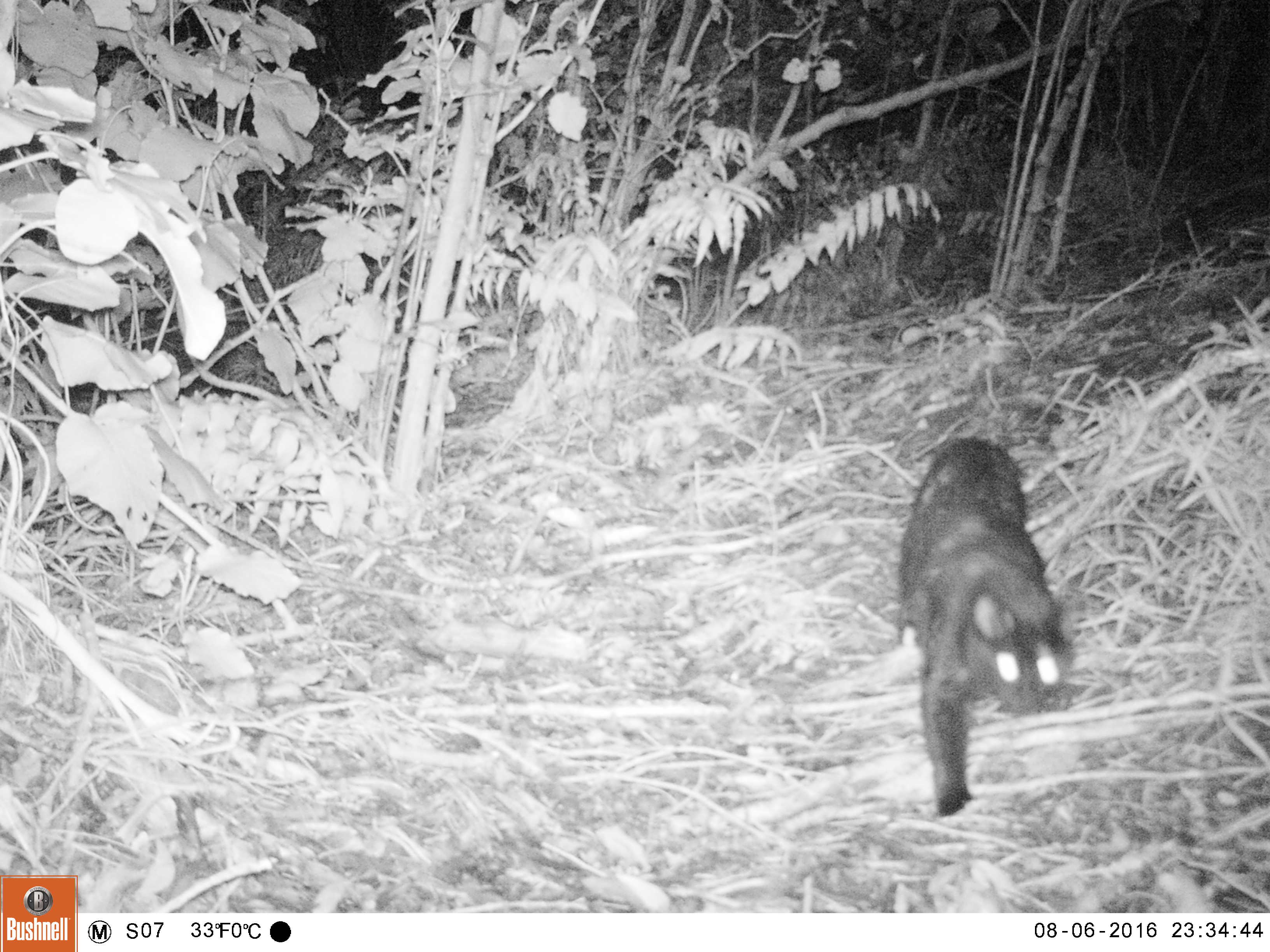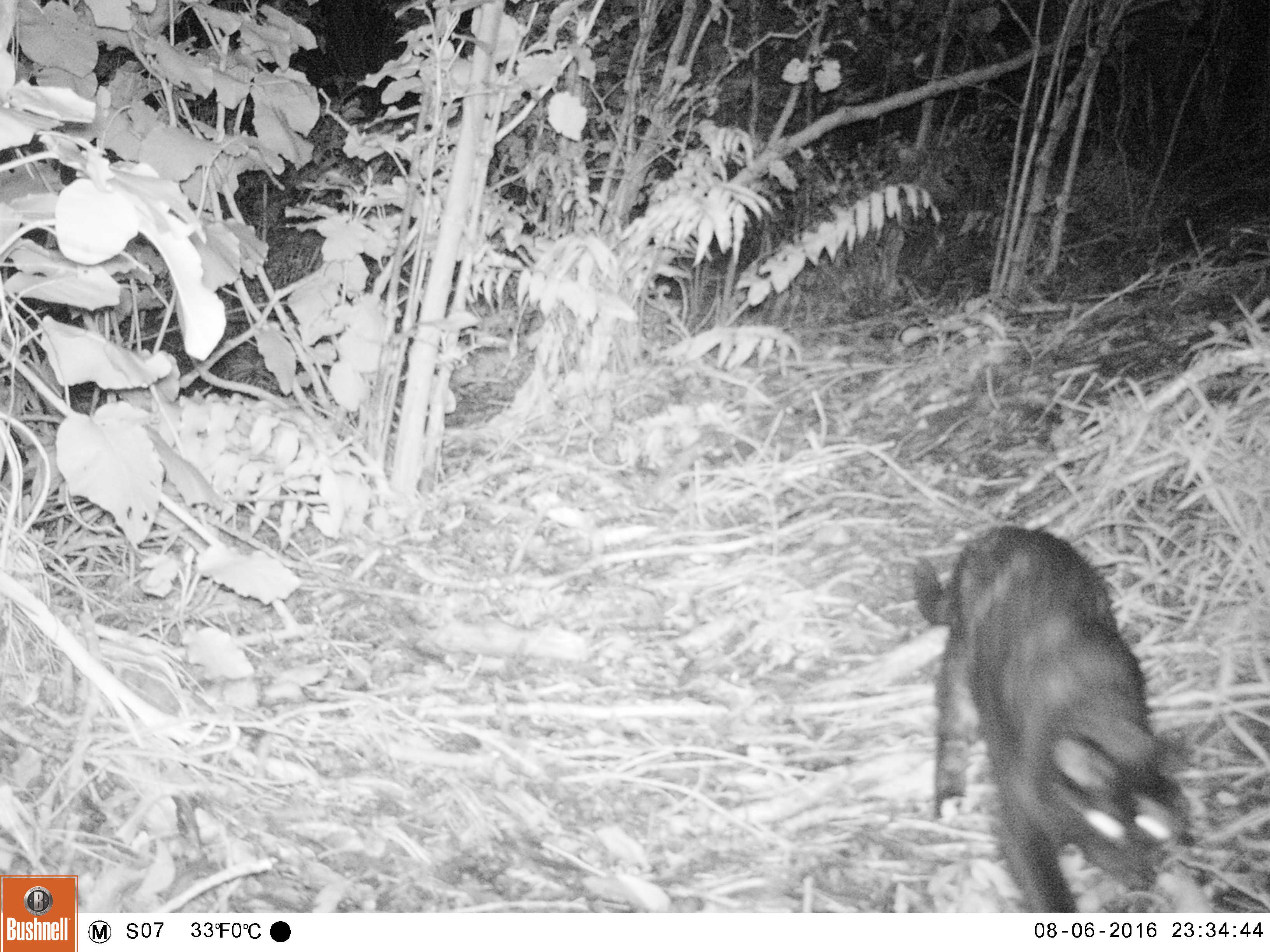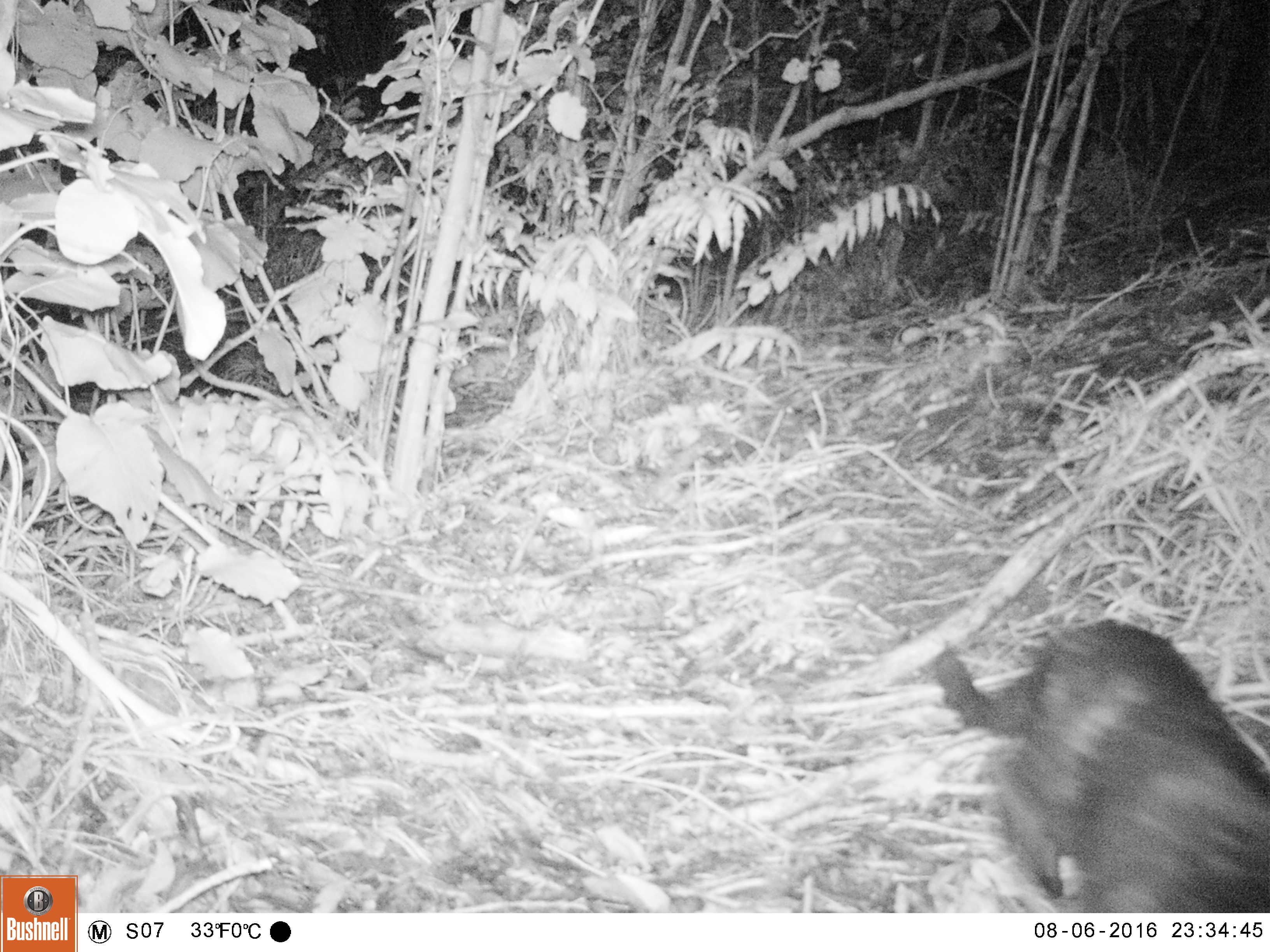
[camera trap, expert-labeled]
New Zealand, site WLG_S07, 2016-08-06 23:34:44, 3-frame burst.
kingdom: Animalia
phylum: Chordata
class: Mammalia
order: Carnivora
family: Felidae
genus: Felis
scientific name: Felis catus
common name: domestic cat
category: cat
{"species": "cat (domestic cat) (Felis catus)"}